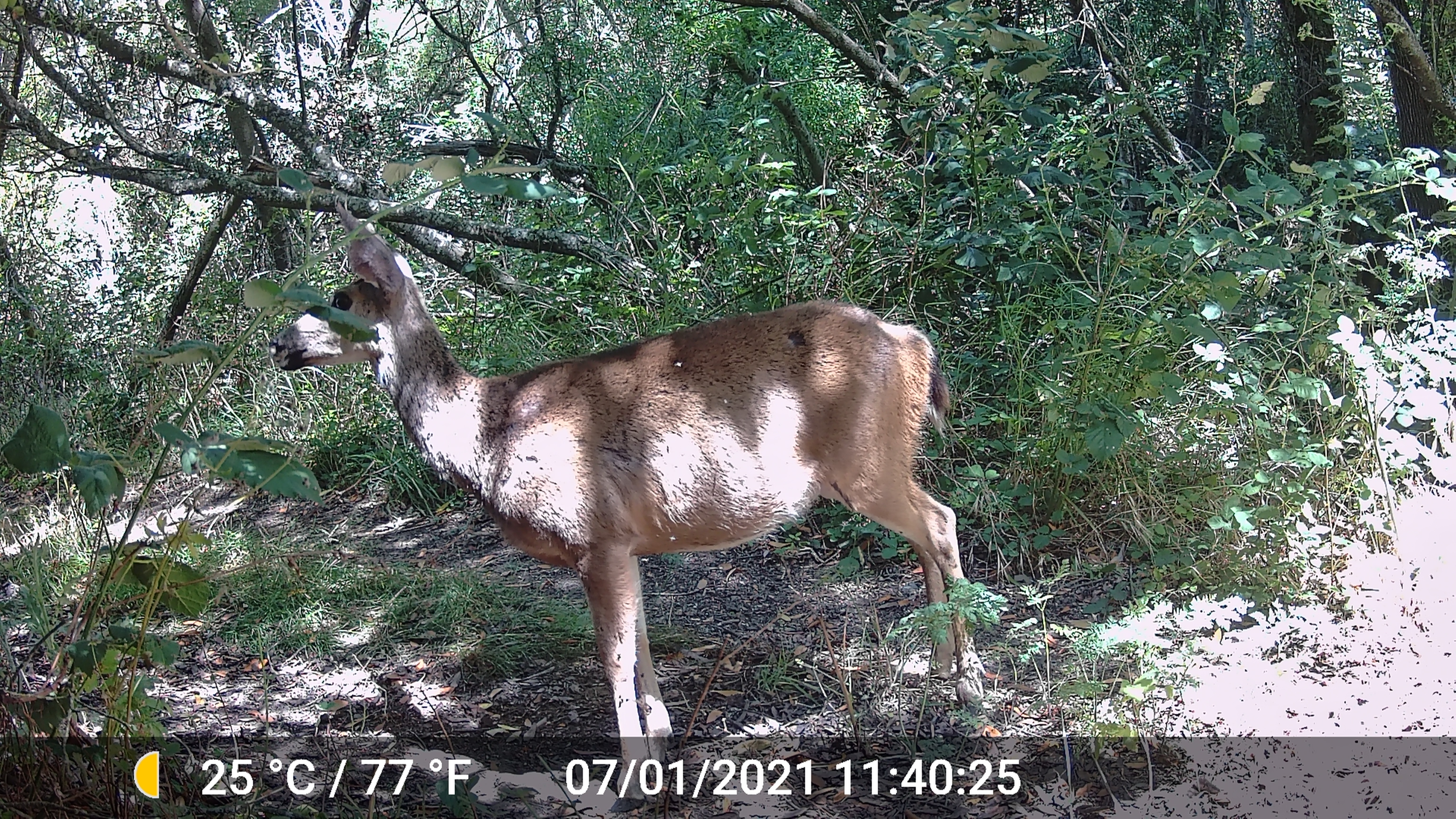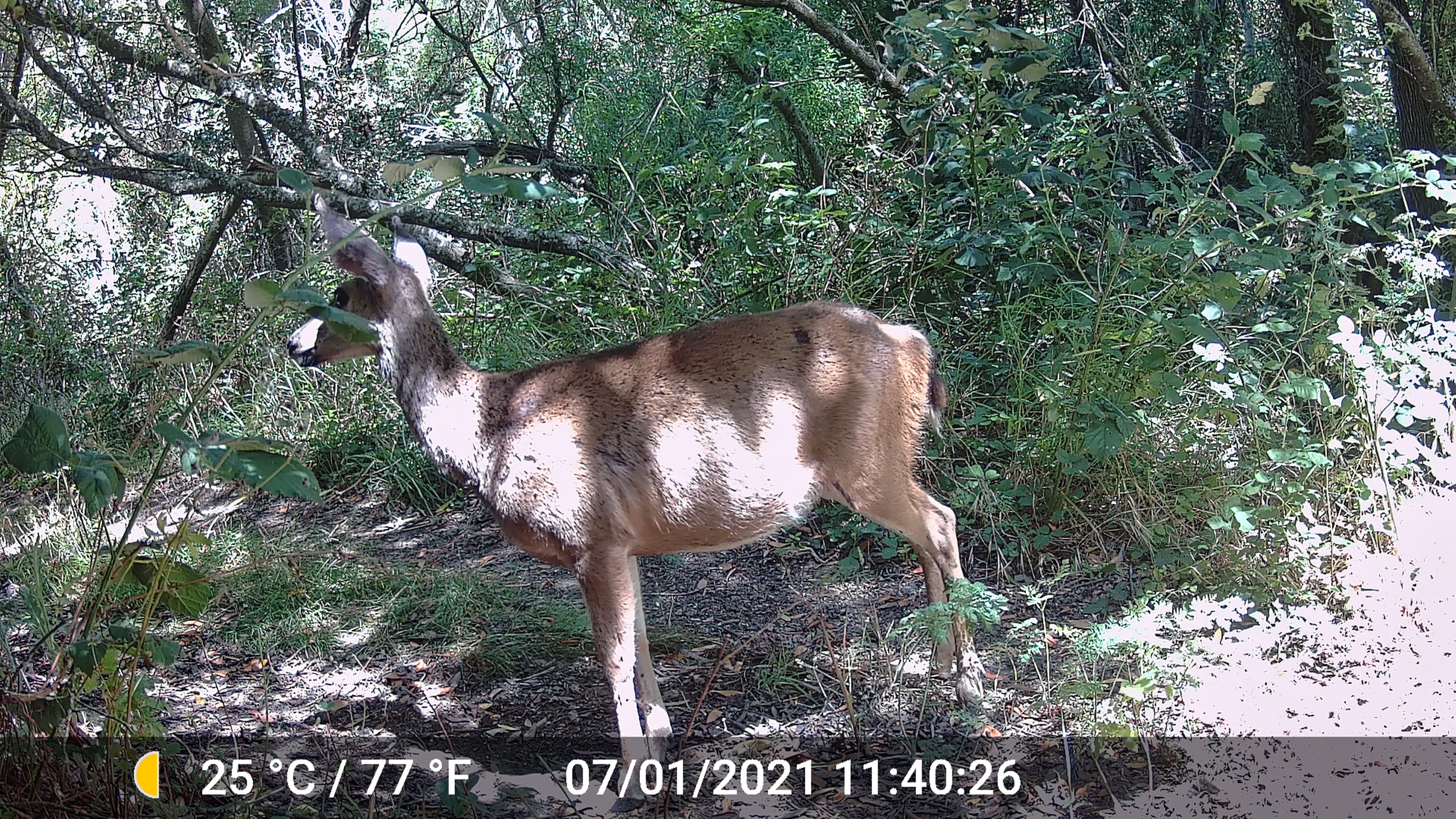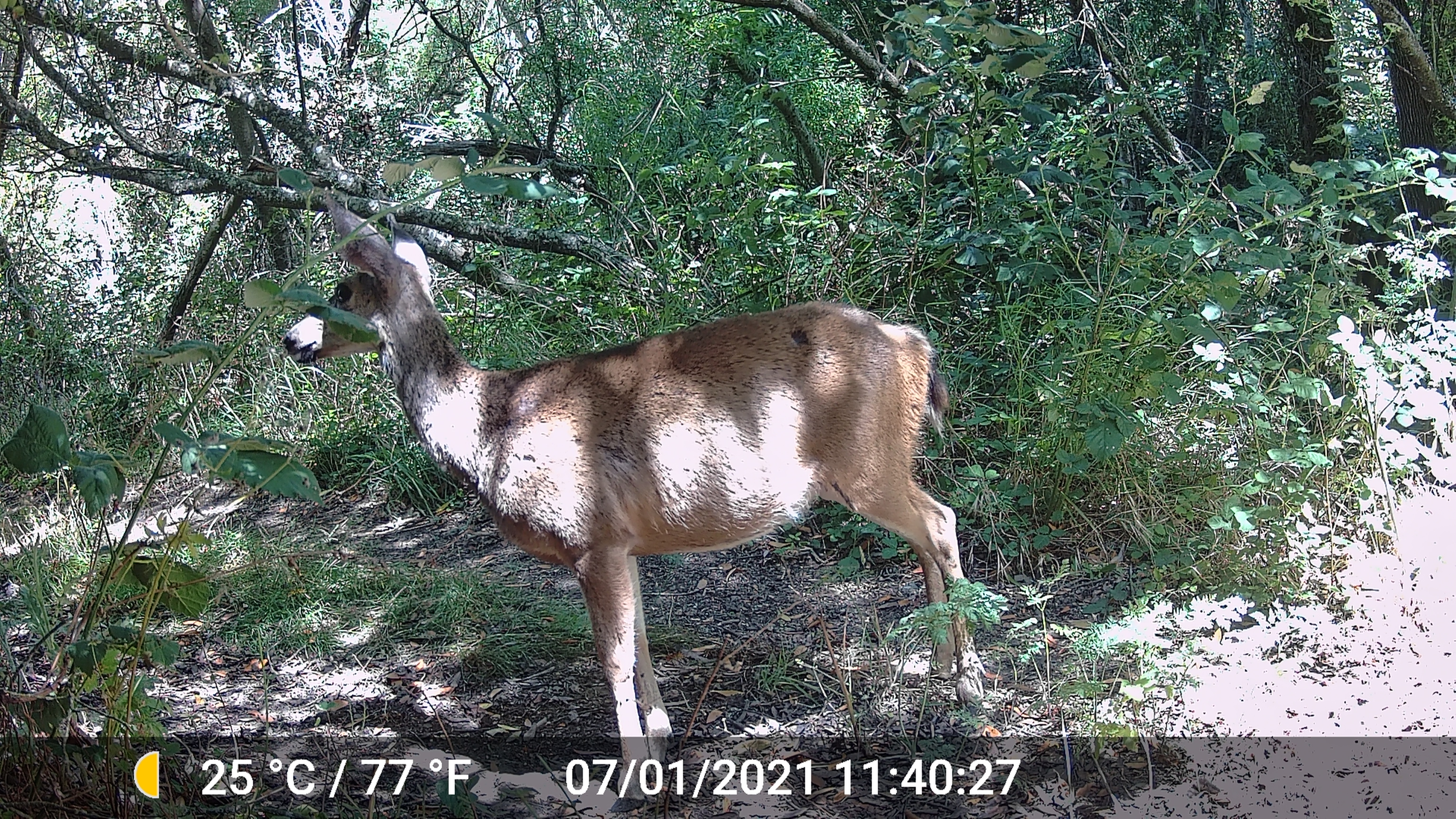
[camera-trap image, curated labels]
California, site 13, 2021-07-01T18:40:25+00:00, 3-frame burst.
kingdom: Animalia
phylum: Chordata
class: Mammalia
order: Artiodactyla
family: Cervidae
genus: Odocoileus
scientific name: Odocoileus hemionus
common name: mule deer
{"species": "mule deer (Odocoileus hemionus)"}